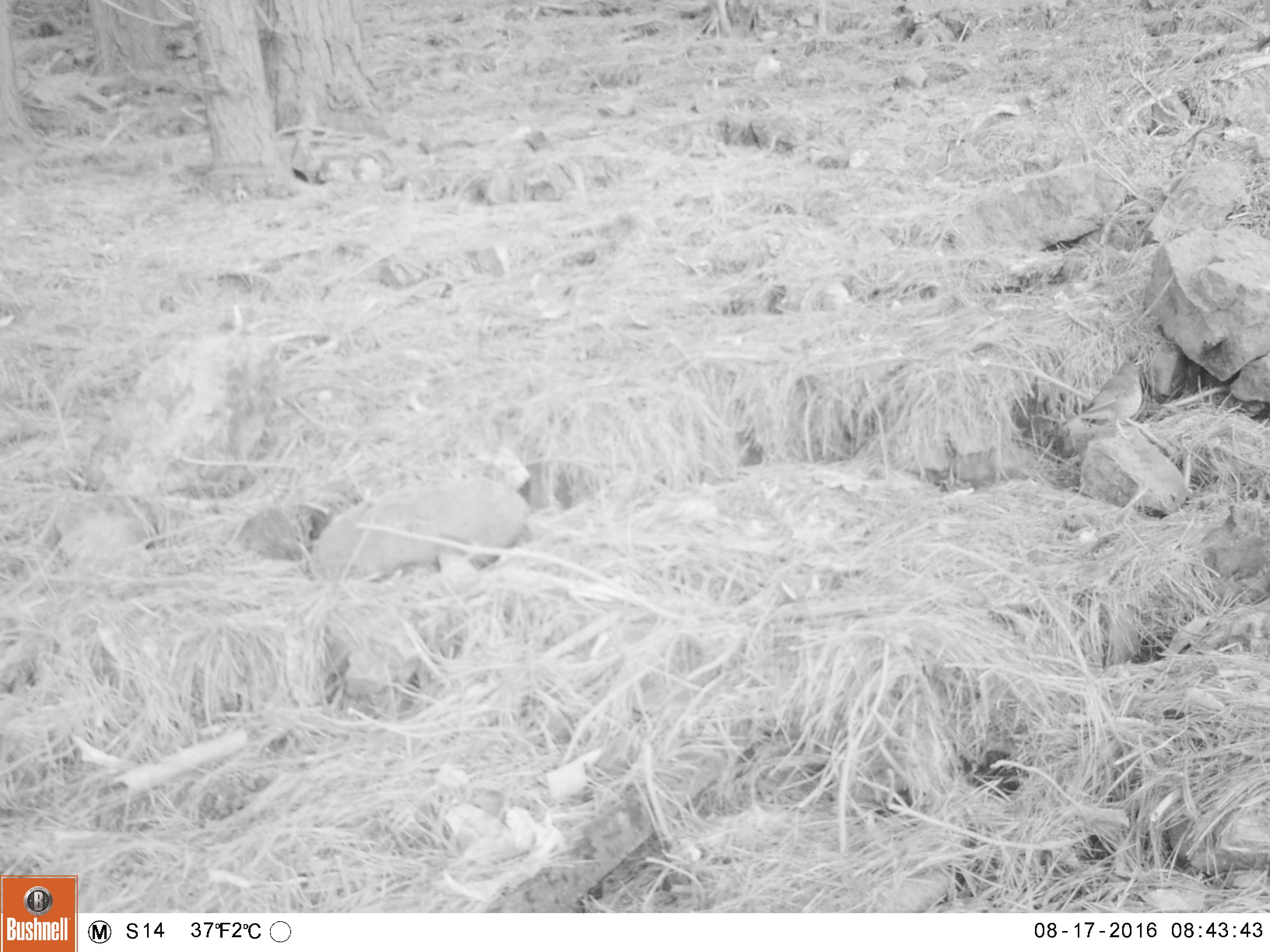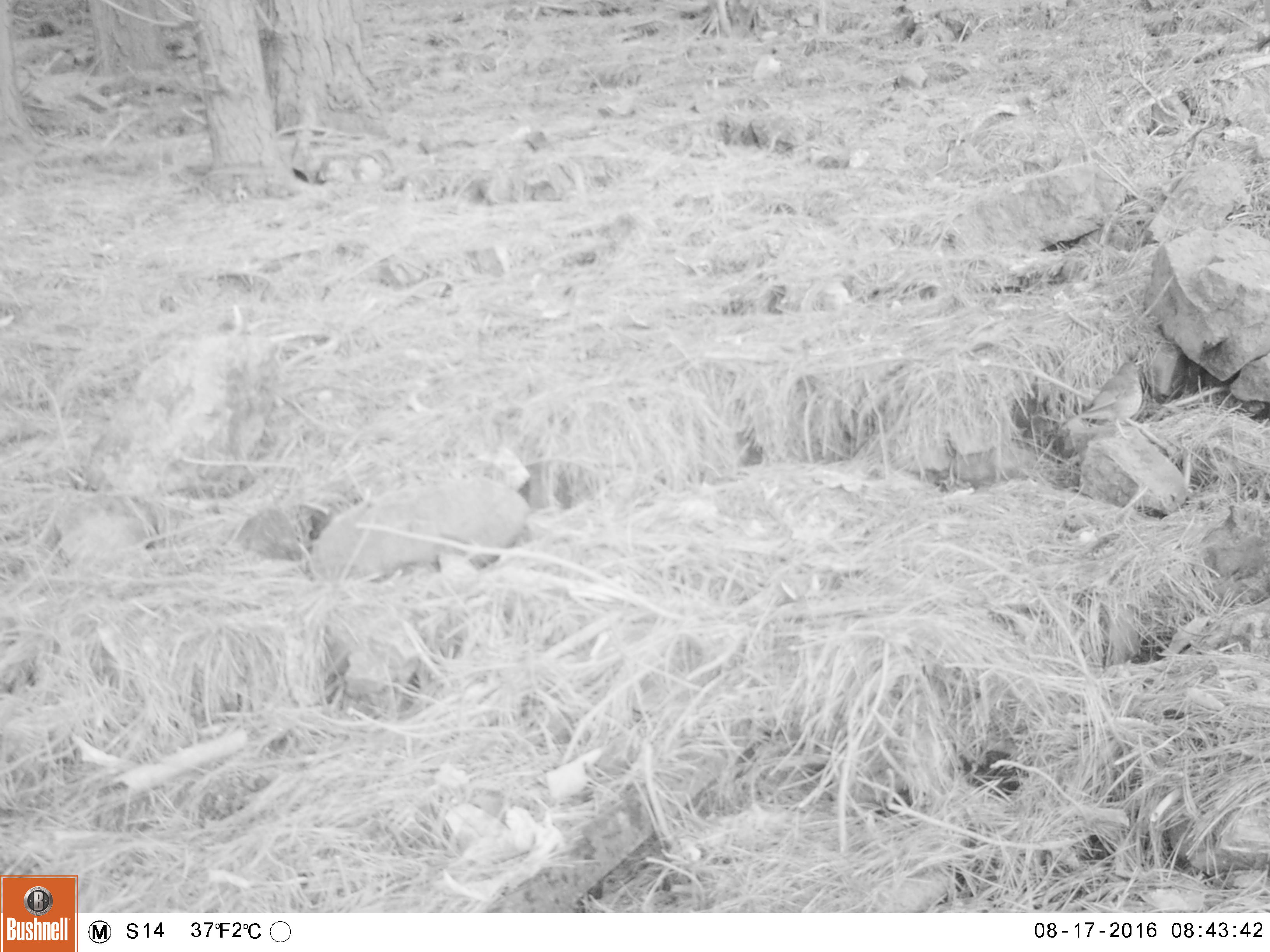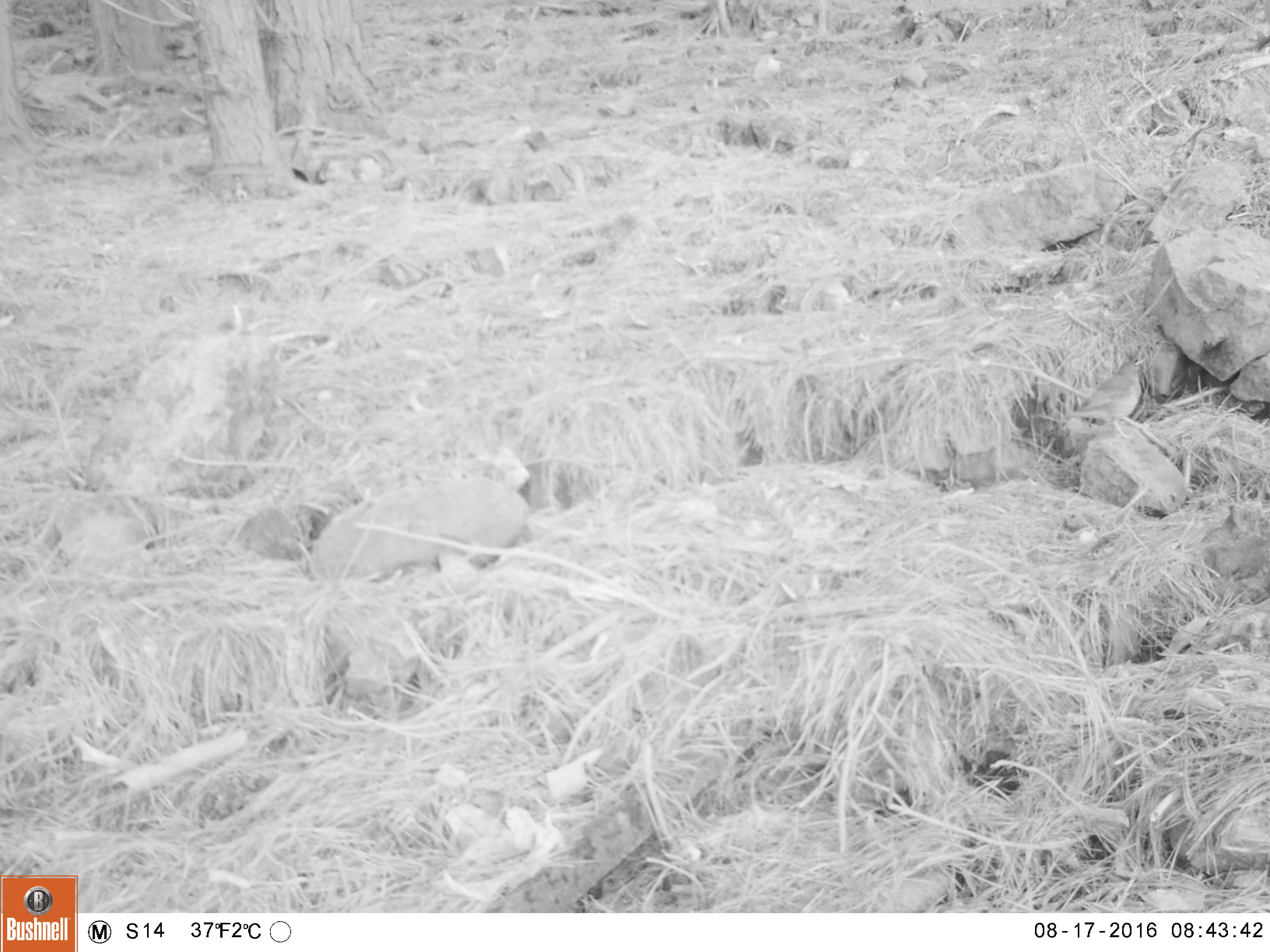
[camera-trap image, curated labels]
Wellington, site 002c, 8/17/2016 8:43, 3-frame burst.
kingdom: Animalia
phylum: Chordata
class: Aves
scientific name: Aves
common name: bird